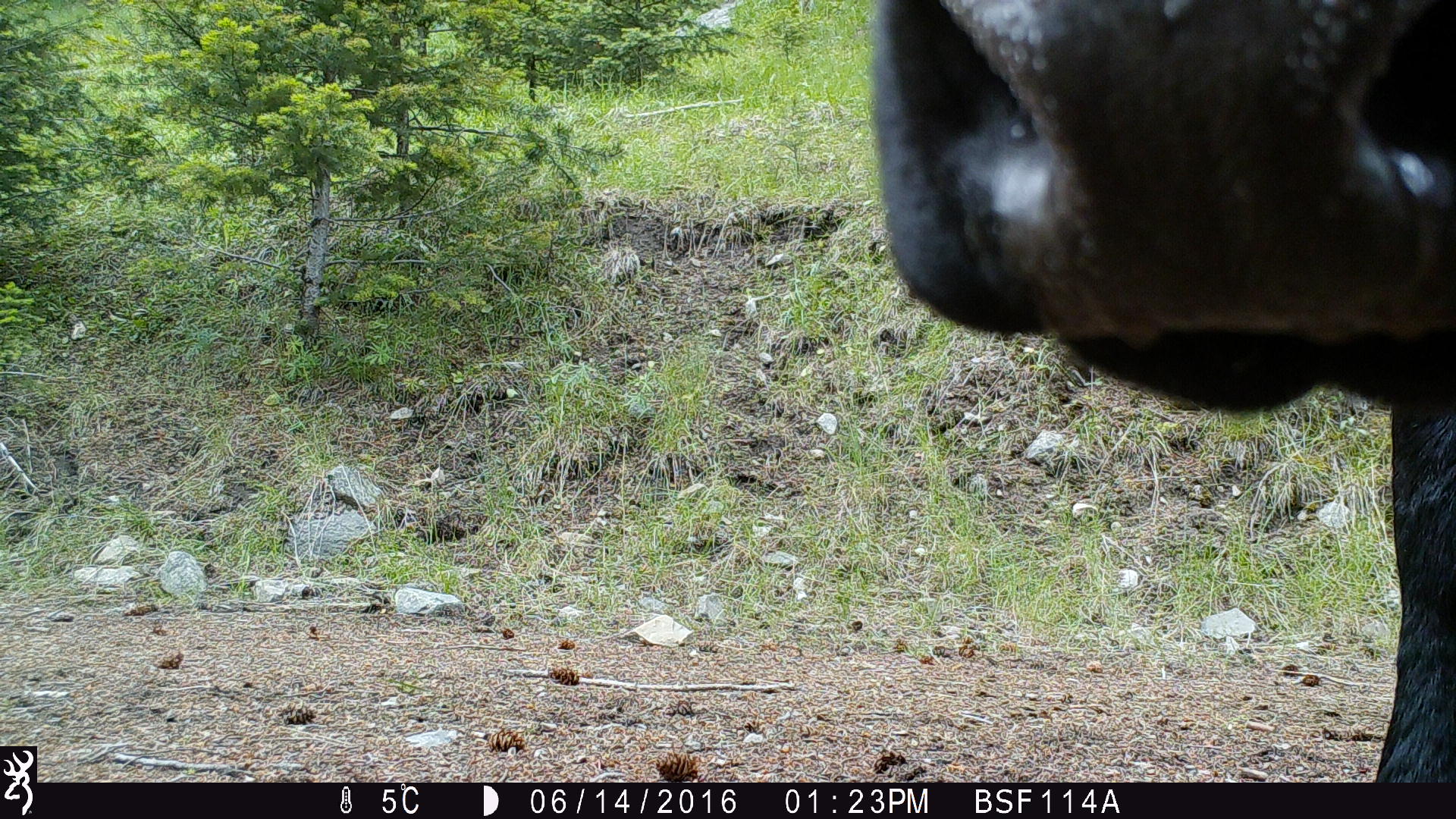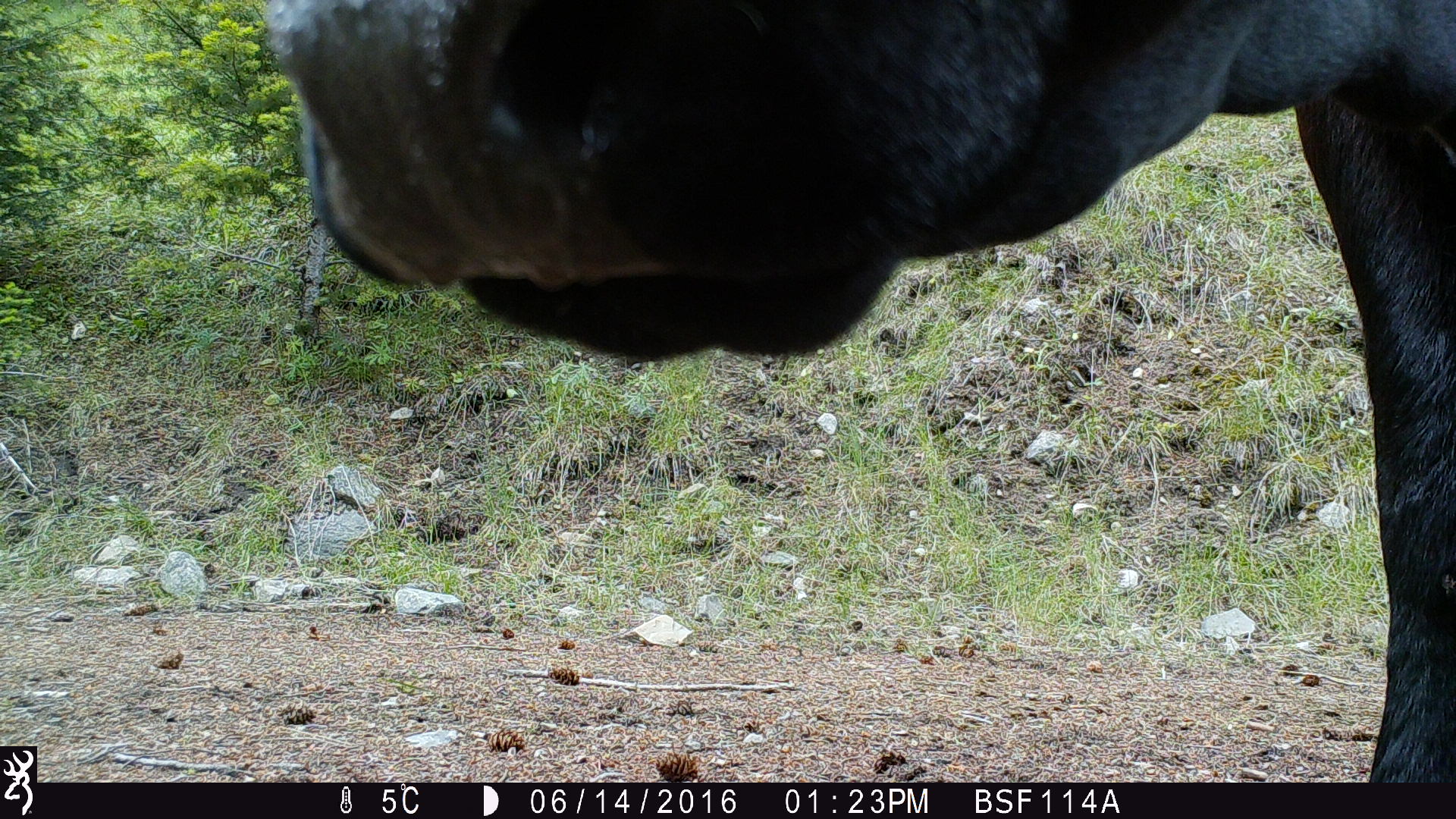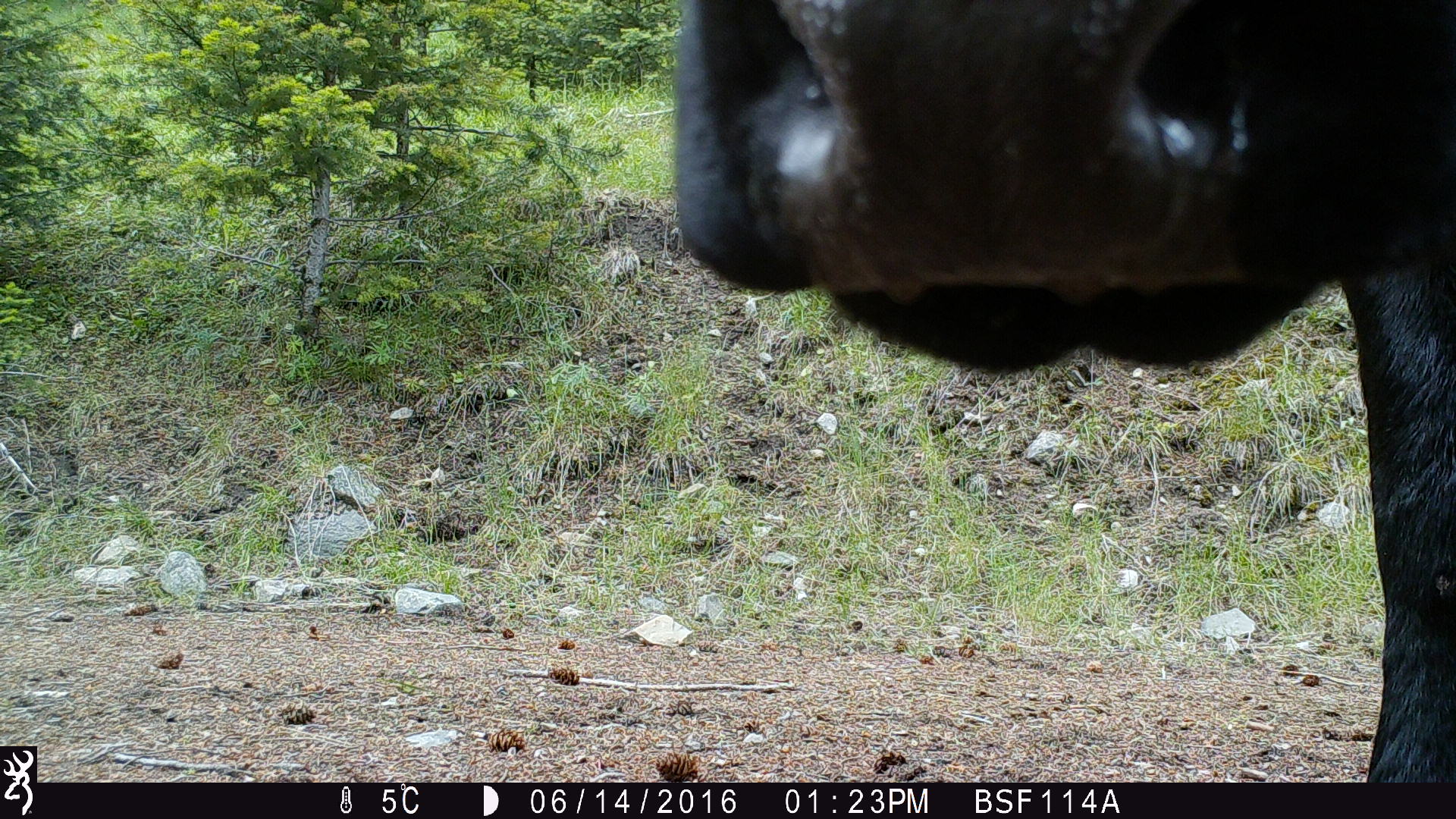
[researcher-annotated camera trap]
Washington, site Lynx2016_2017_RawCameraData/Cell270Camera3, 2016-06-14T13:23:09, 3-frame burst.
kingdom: Animalia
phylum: Chordata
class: Mammalia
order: Artiodactyla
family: Bovidae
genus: Bos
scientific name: Bos taurus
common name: domestic cattle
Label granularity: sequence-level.